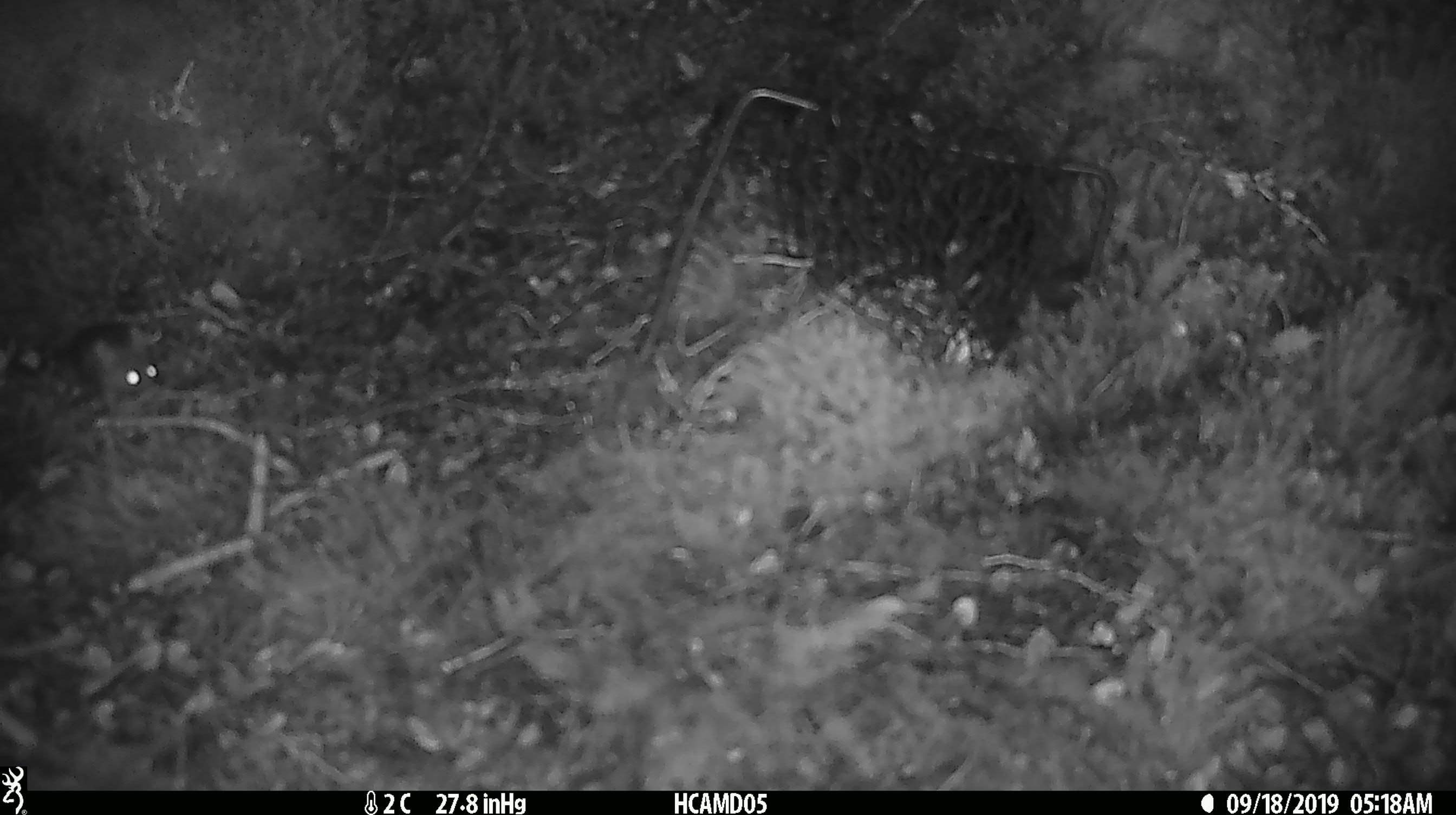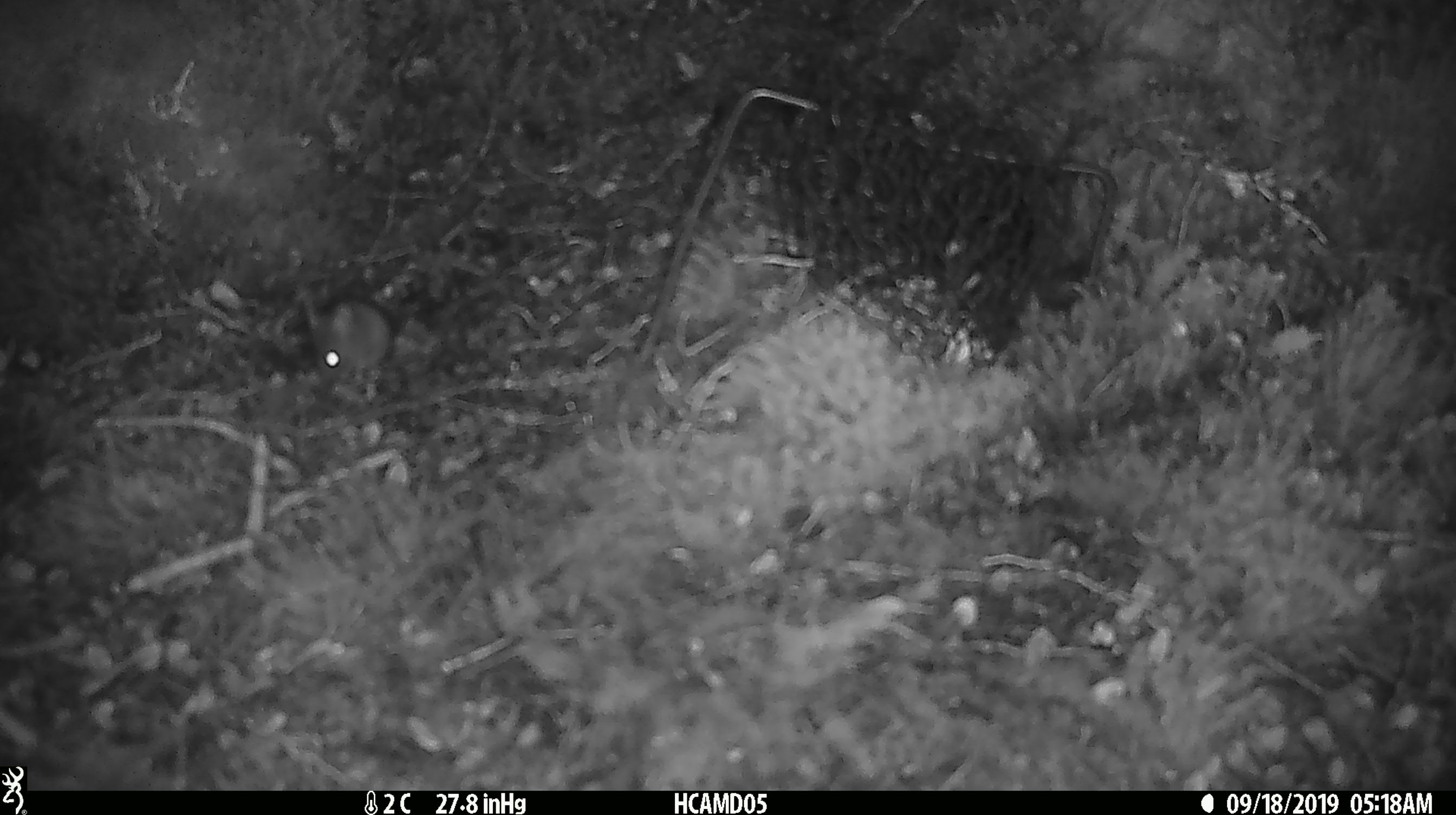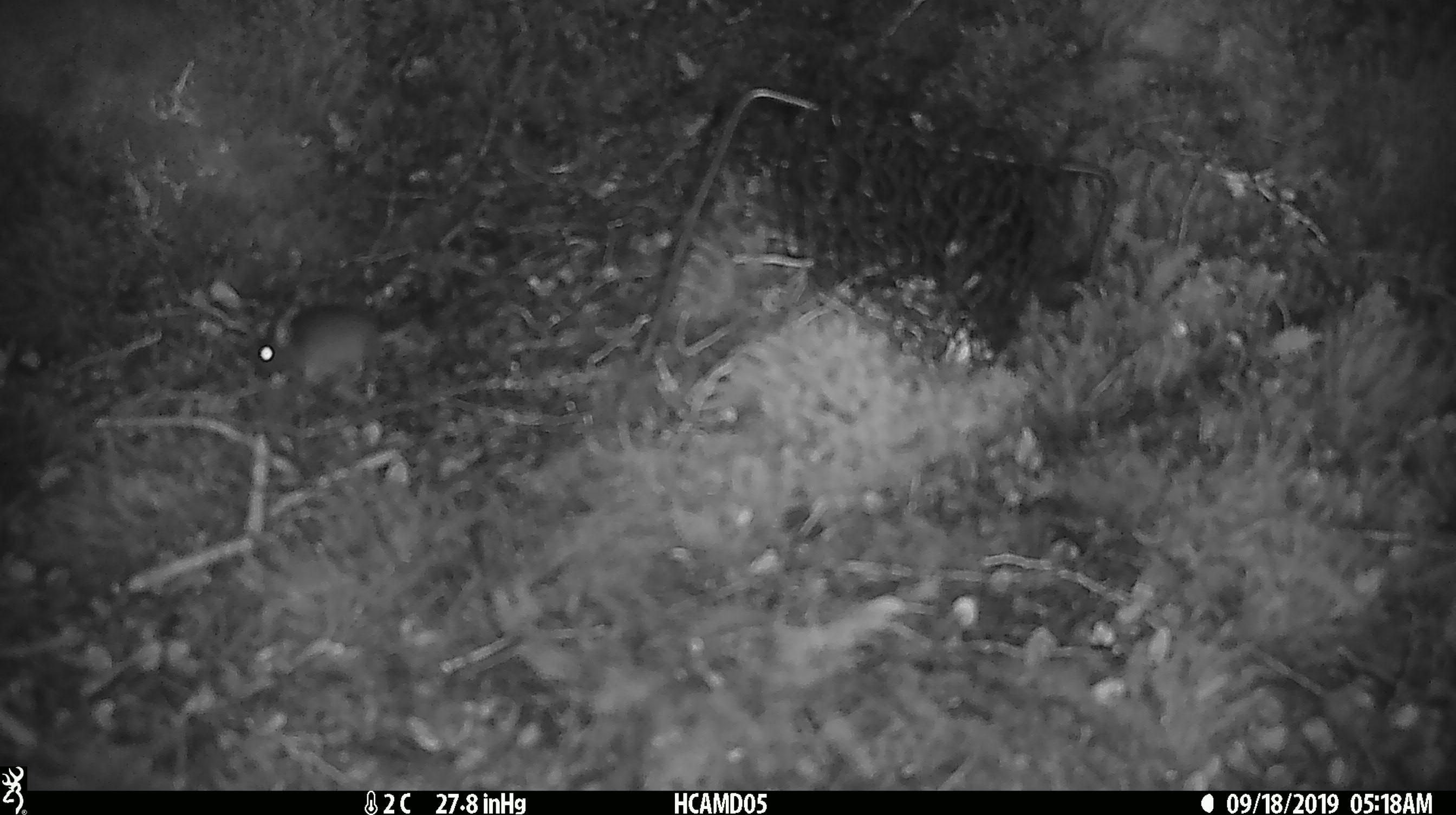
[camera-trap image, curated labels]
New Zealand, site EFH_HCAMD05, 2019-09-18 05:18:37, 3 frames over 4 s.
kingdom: Animalia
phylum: Chordata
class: Mammalia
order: Rodentia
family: Muridae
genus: Mus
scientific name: Mus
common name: mouse